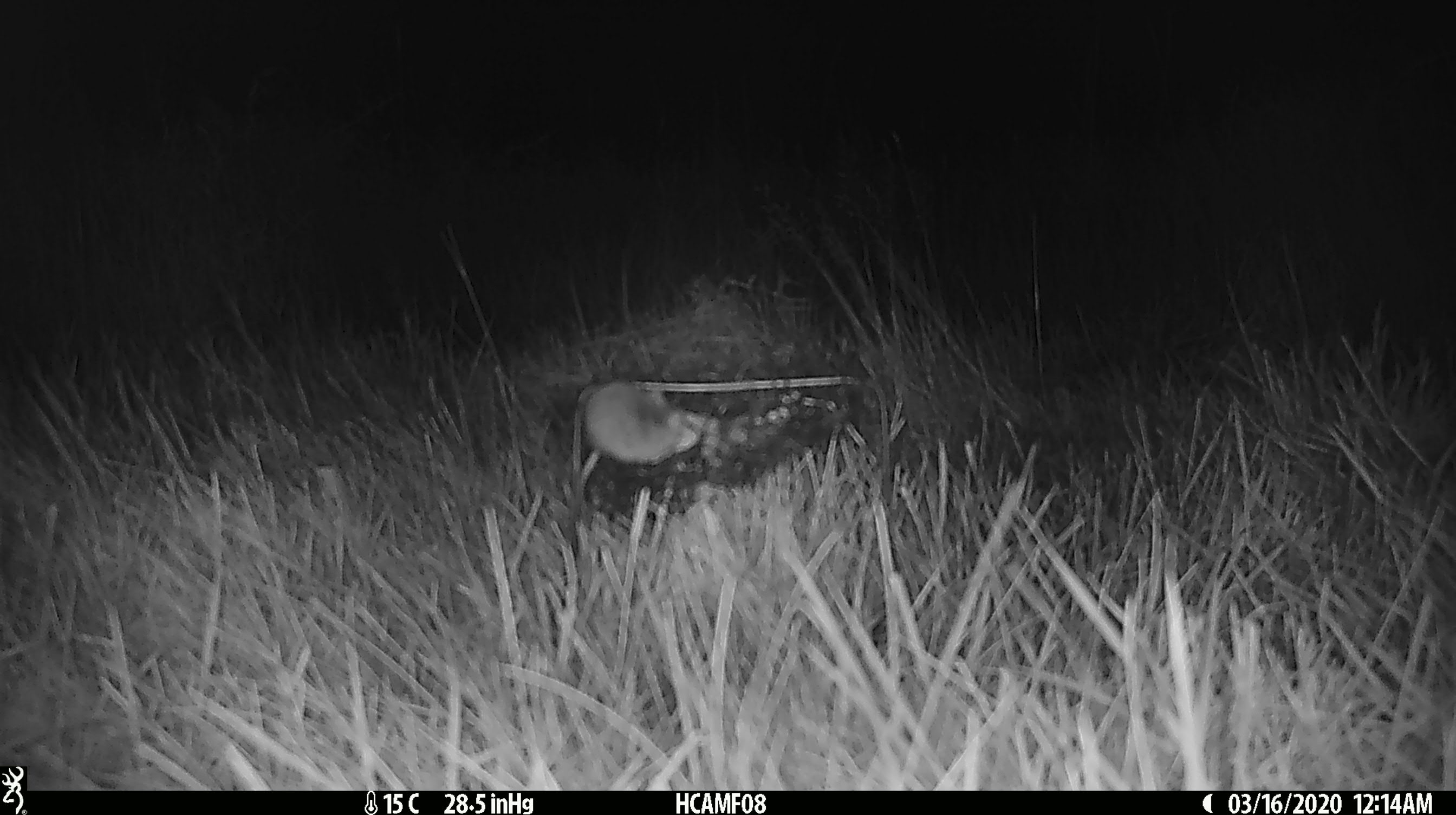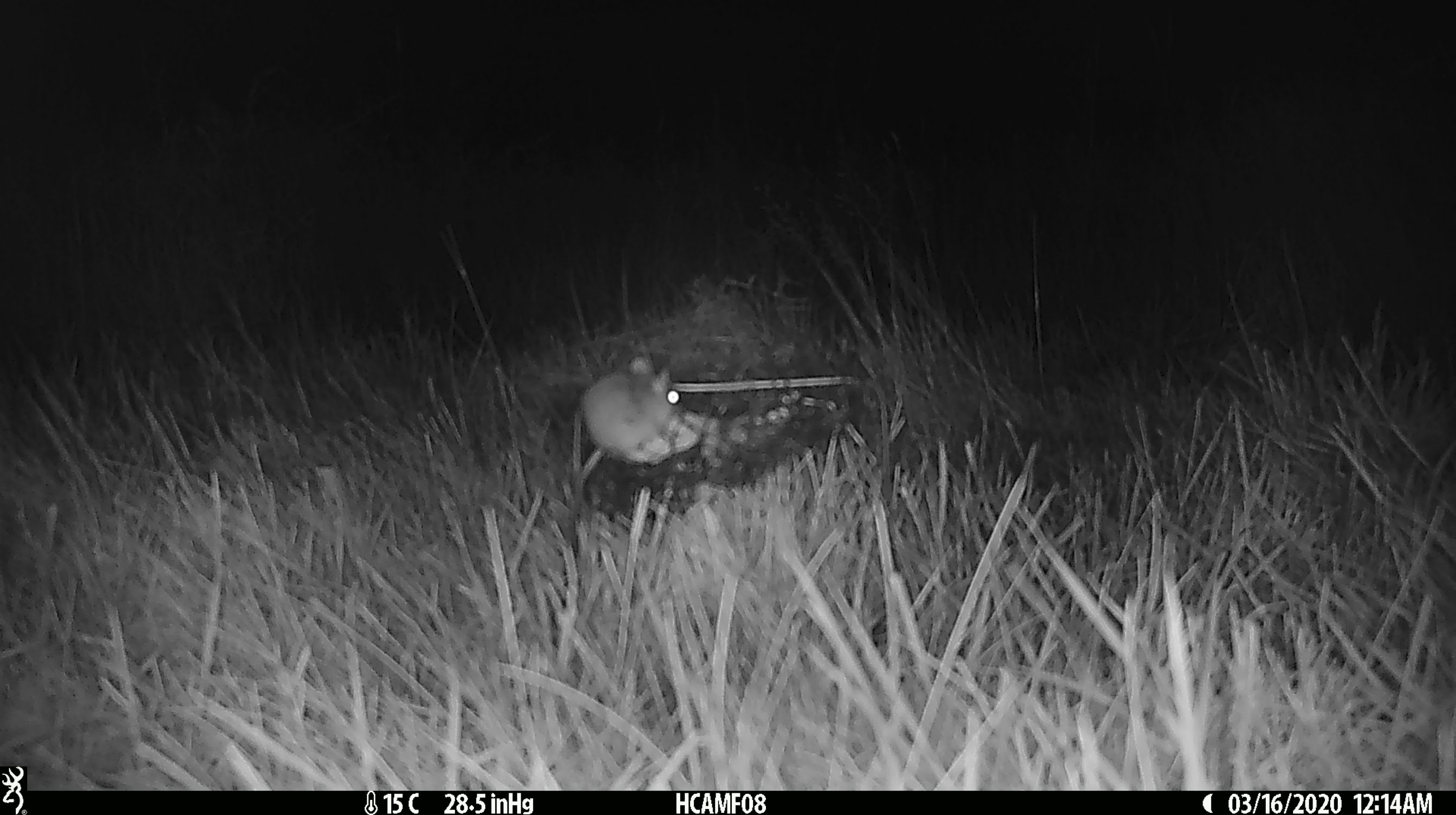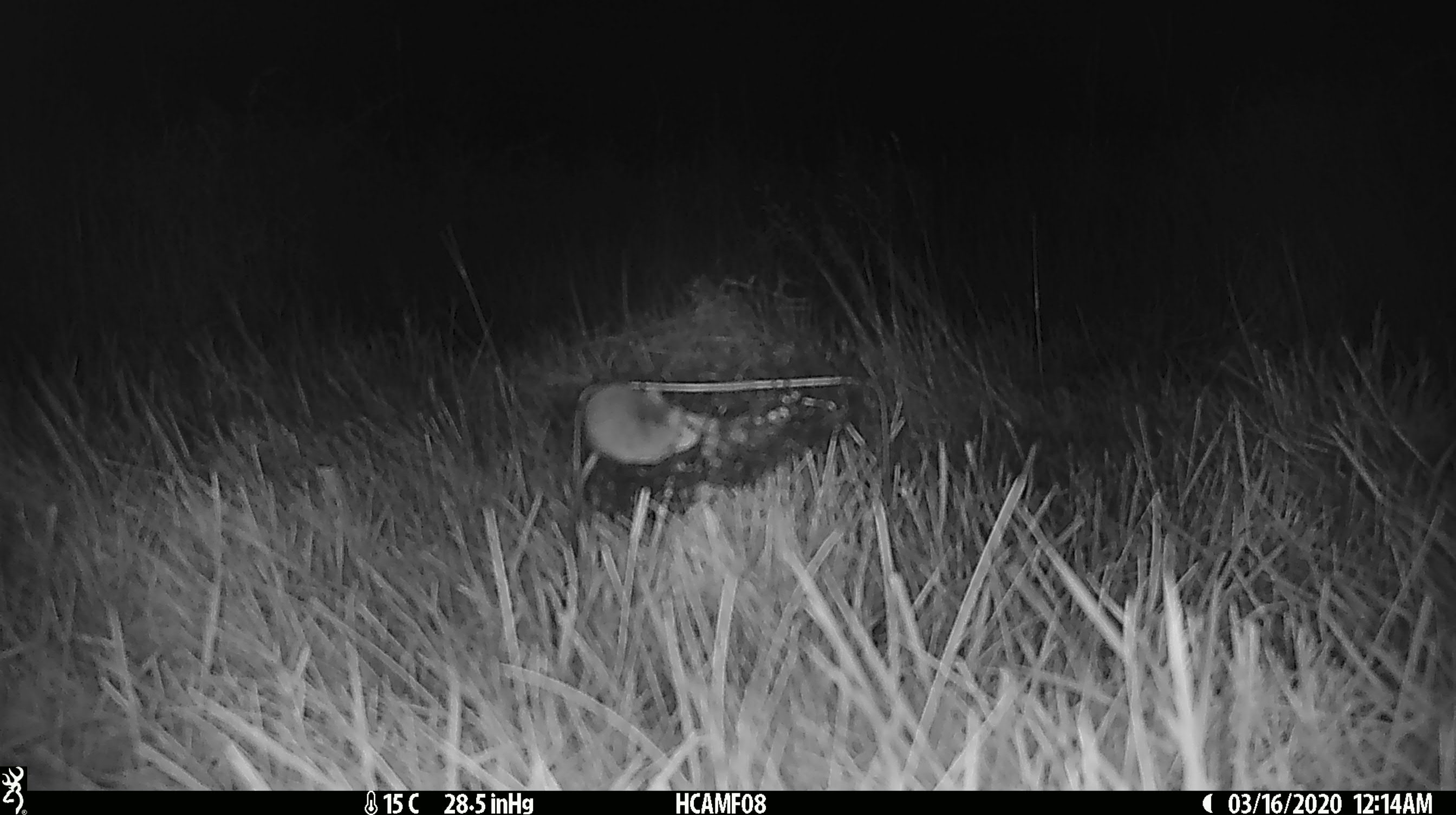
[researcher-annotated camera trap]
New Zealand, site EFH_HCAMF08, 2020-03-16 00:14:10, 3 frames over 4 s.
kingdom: Animalia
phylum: Chordata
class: Mammalia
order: Rodentia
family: Muridae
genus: Mus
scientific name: Mus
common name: mouse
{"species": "mouse (Mus)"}